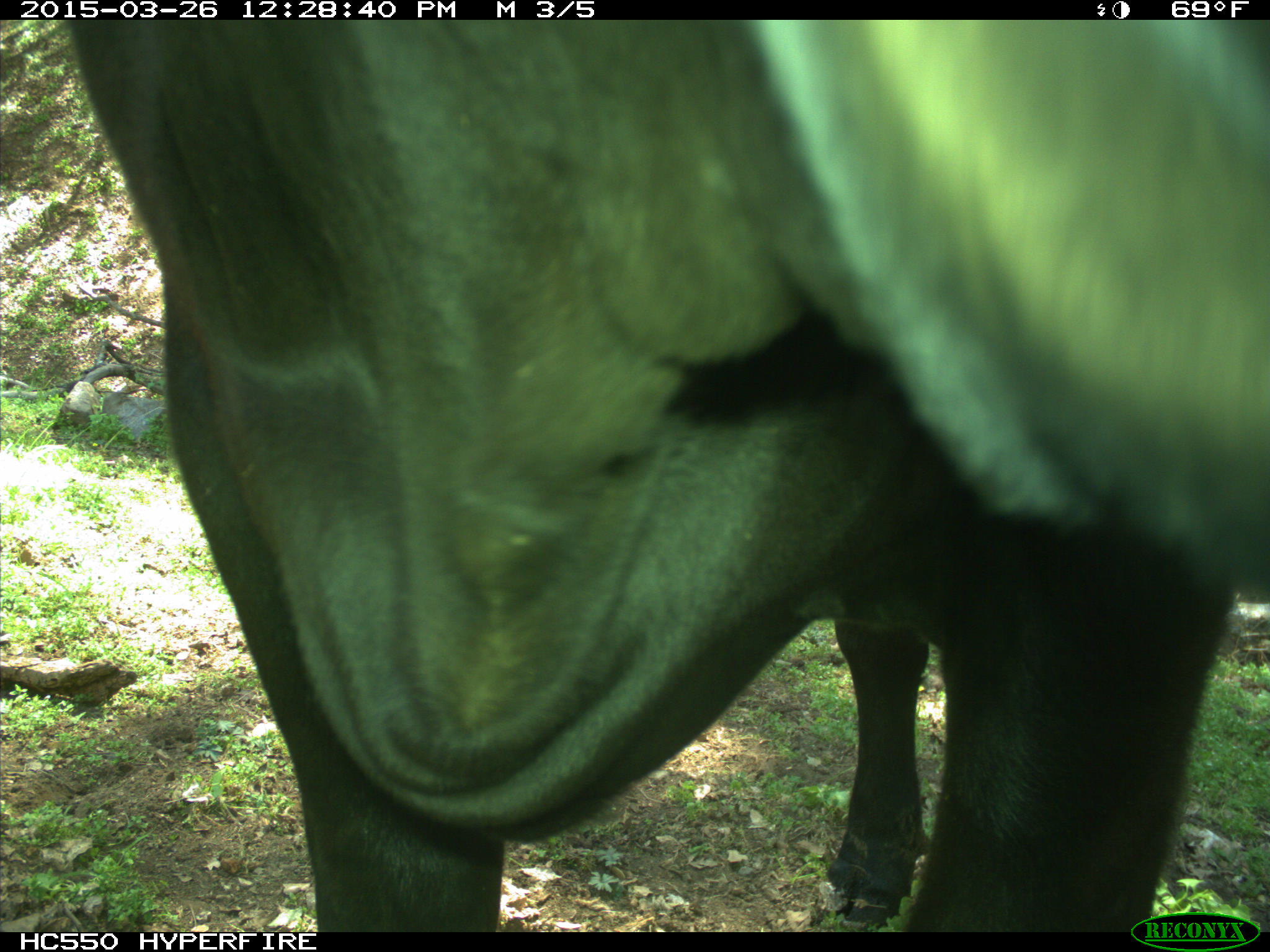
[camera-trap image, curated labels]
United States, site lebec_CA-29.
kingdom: Animalia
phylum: Chordata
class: Mammalia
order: Artiodactyla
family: Bovidae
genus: Bos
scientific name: Bos taurus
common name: domestic cow